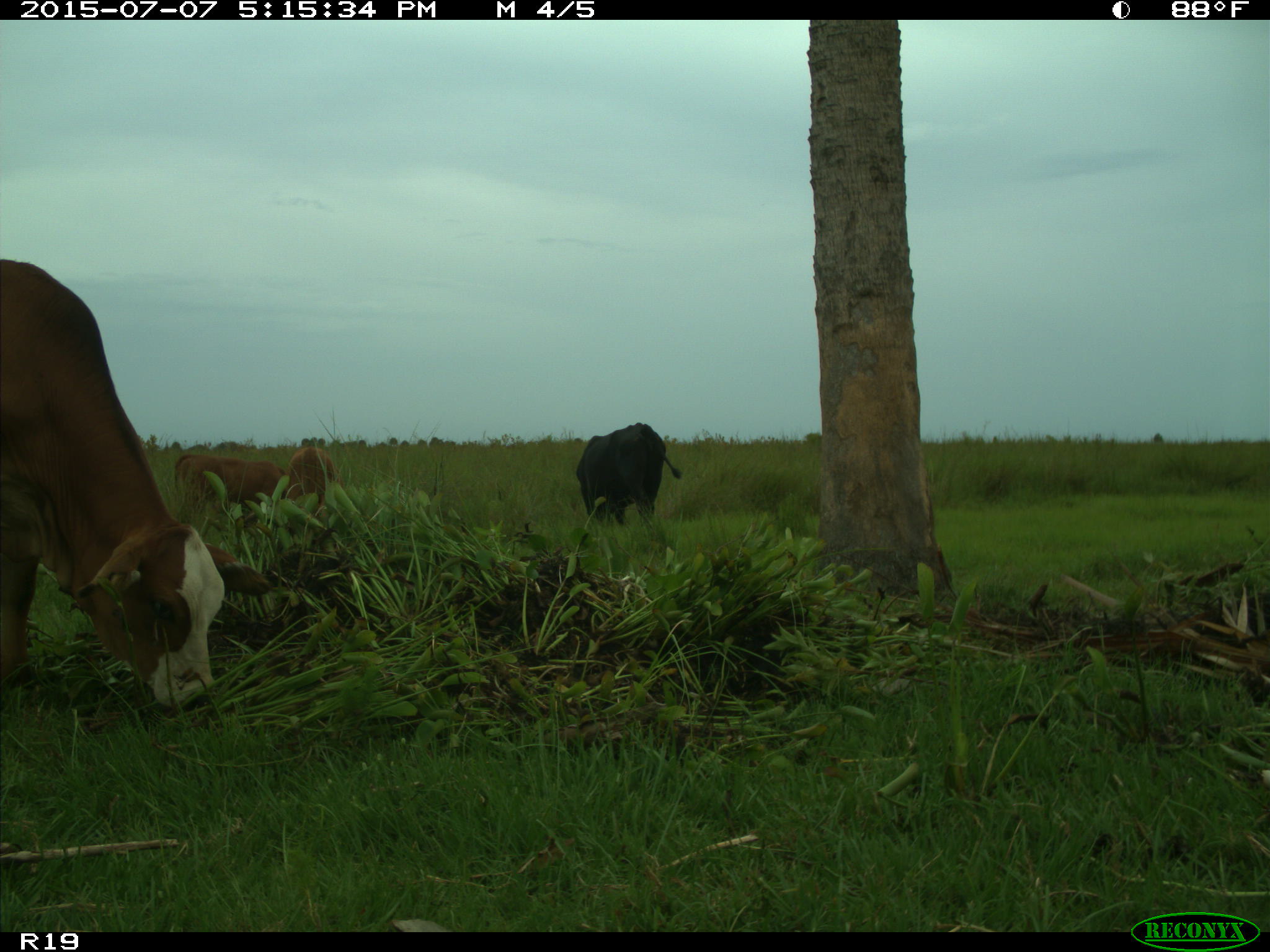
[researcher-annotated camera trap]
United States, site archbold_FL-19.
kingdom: Animalia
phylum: Chordata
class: Mammalia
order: Artiodactyla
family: Bovidae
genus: Bos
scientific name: Bos taurus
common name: domestic cow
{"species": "Bos taurus (domestic cow)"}